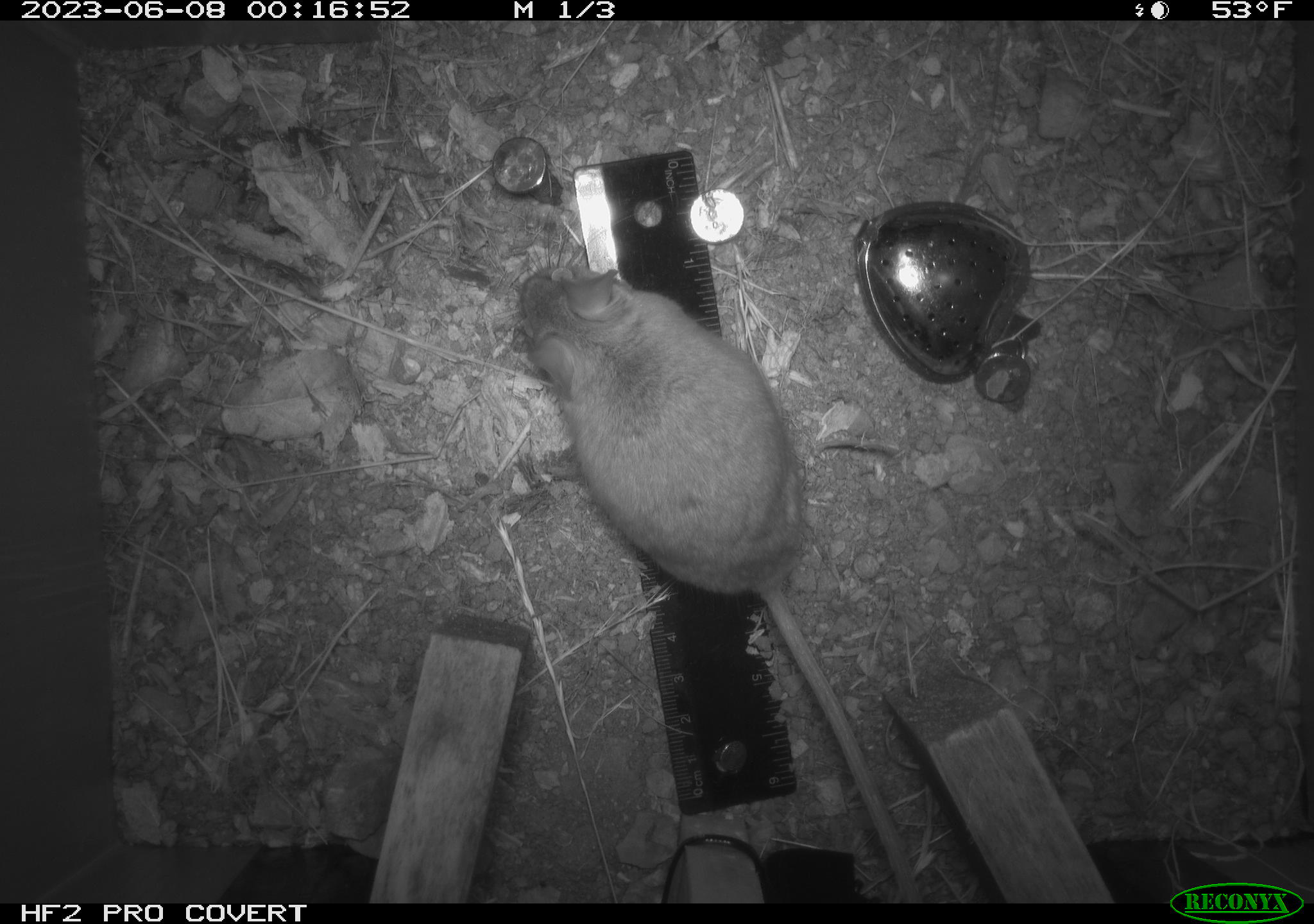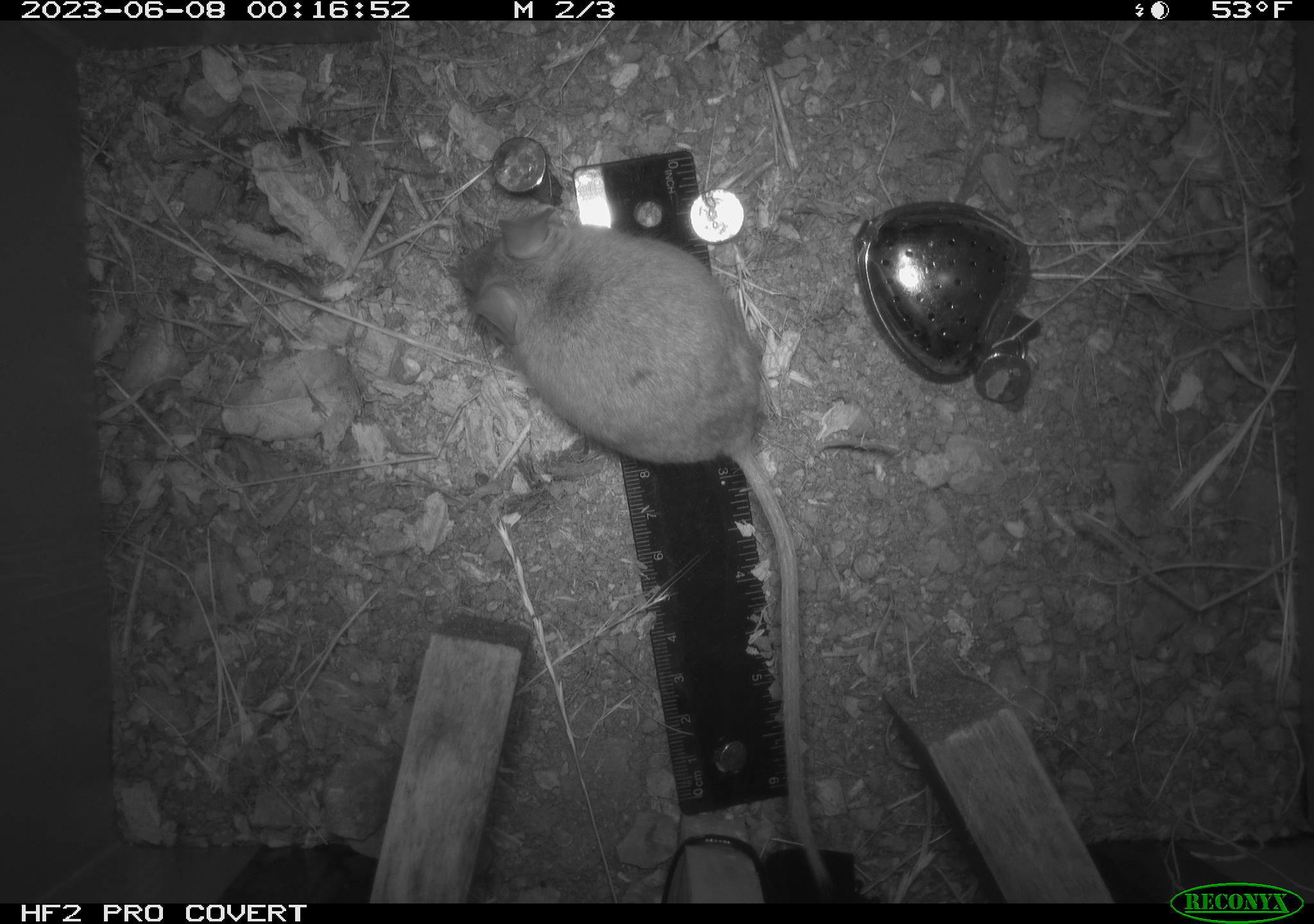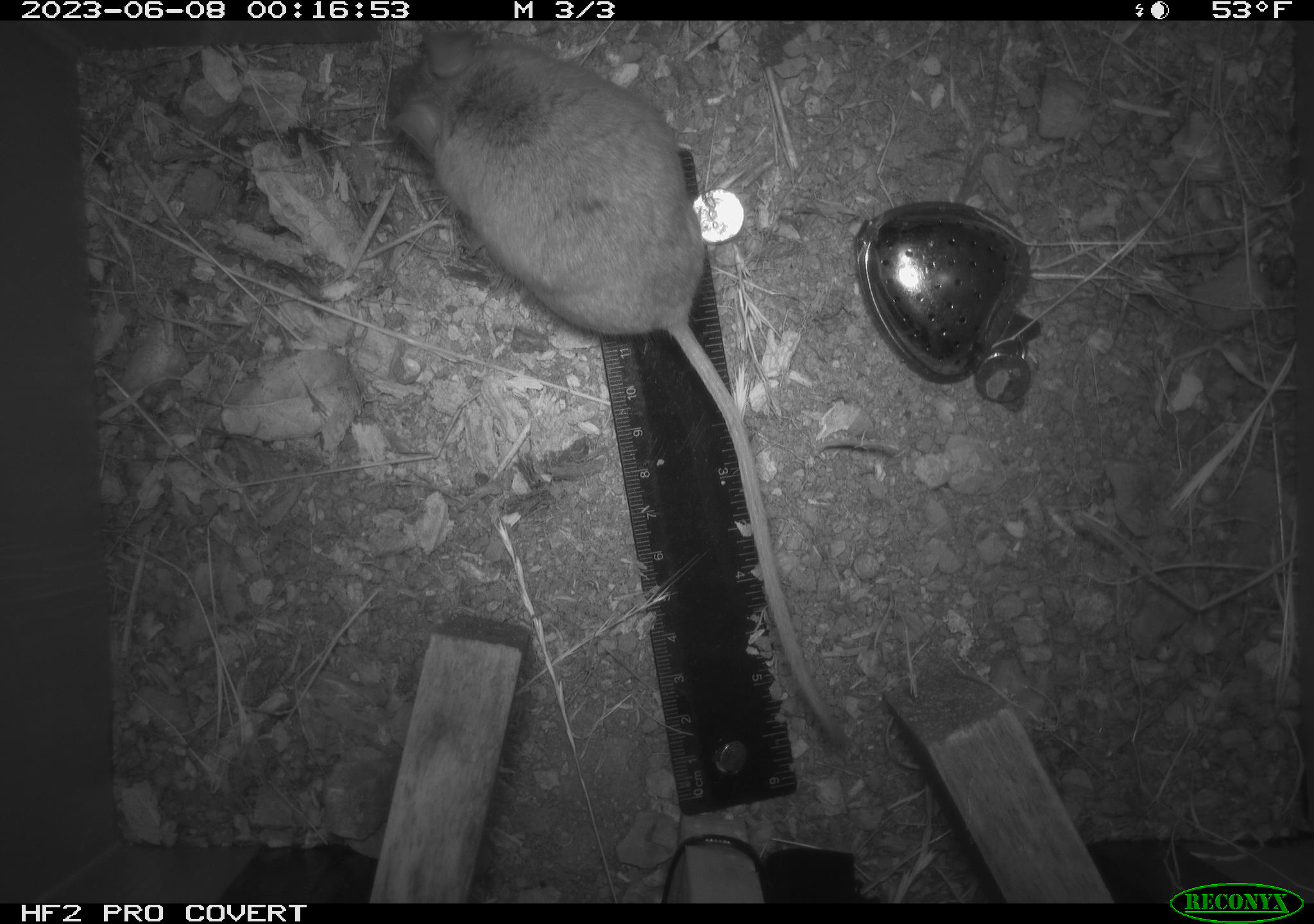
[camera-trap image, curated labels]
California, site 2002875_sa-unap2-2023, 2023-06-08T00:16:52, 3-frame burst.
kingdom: Animalia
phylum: Chordata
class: Mammalia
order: Rodentia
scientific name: Rodentia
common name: mouse species